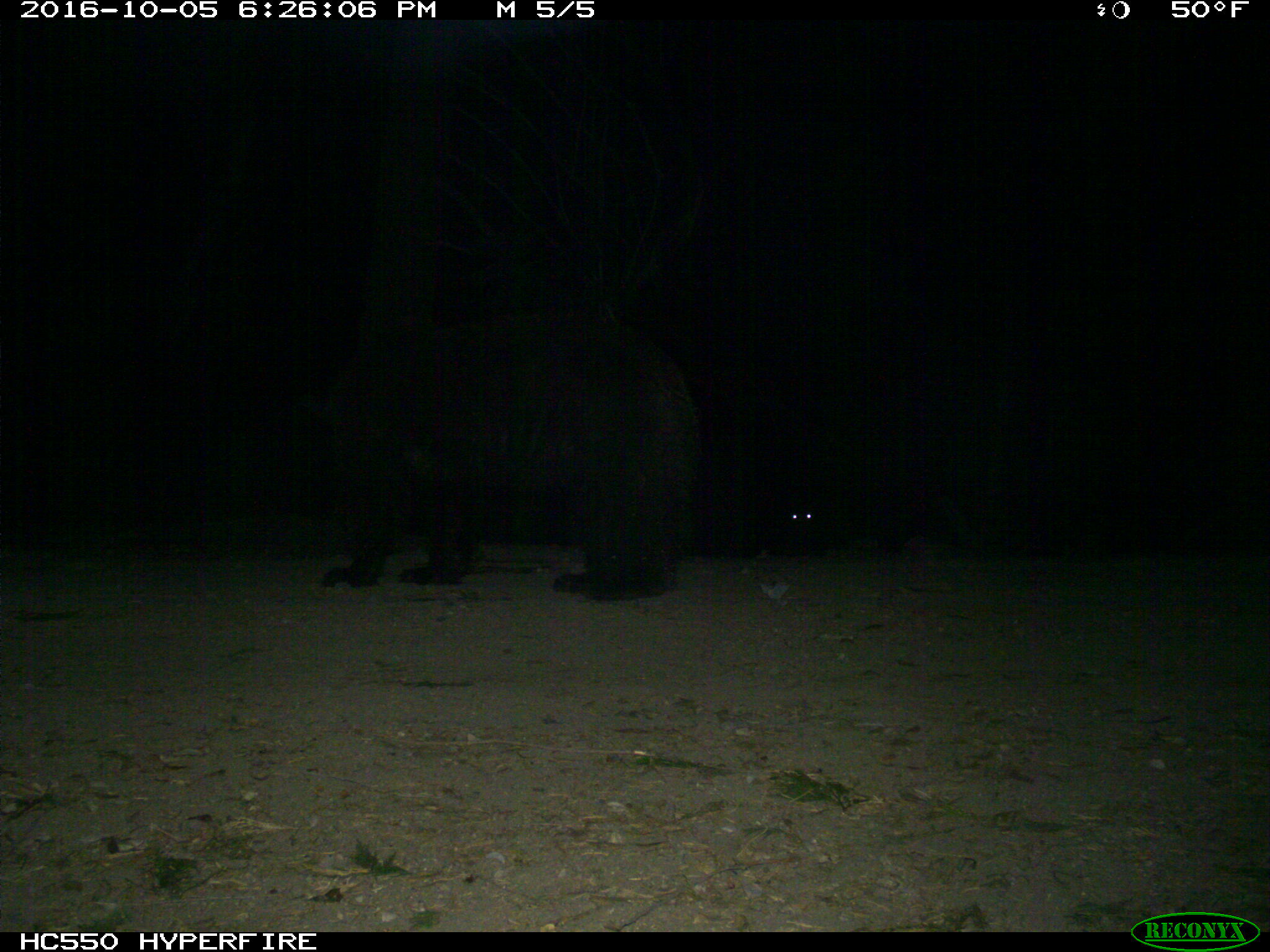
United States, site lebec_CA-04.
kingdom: Animalia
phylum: Chordata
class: Mammalia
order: Carnivora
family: Ursidae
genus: Ursus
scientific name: Ursus americanus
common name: american black bear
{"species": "Ursus americanus (american black bear)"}